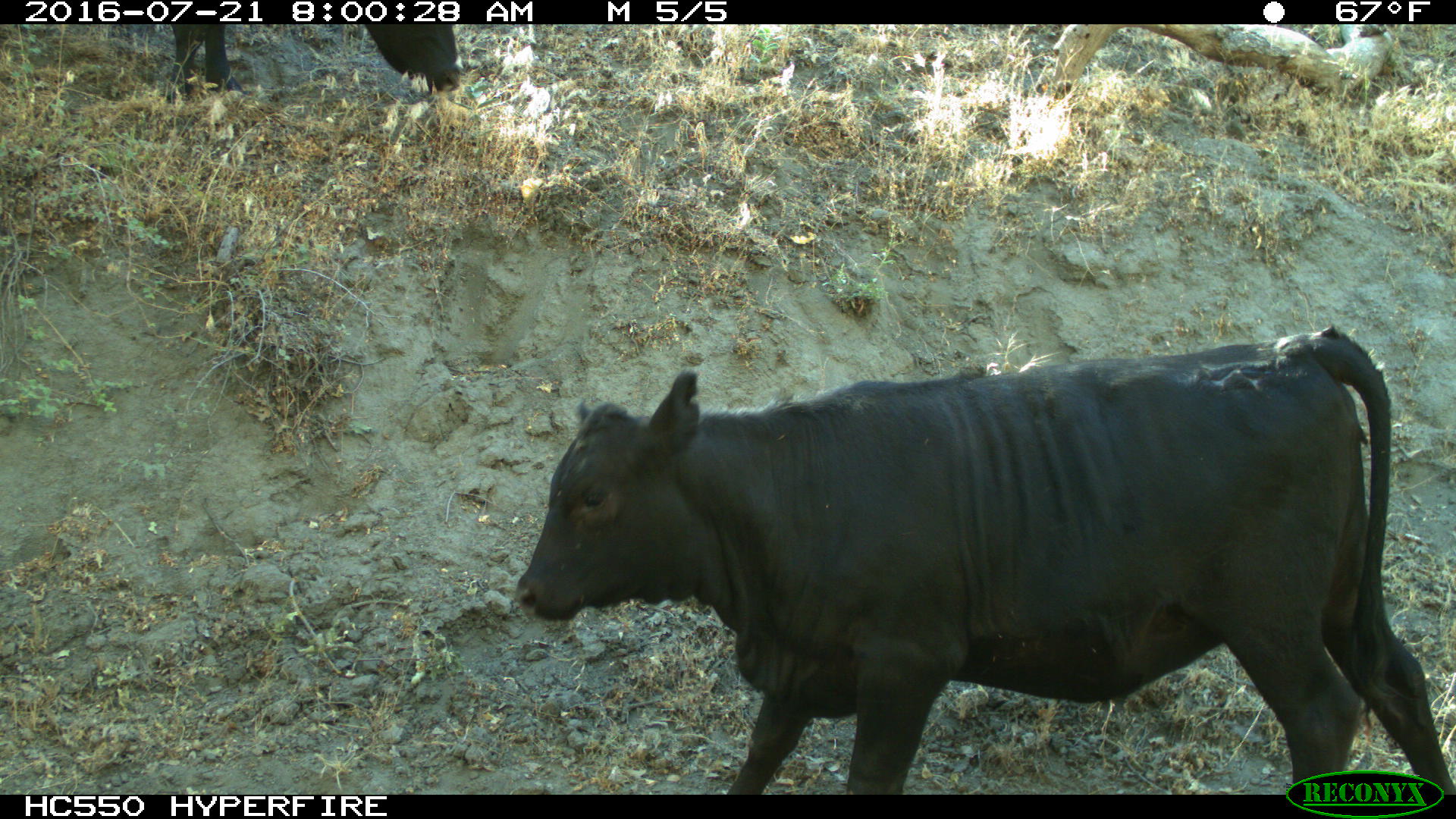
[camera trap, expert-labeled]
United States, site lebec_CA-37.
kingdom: Animalia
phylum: Chordata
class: Mammalia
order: Artiodactyla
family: Bovidae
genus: Bos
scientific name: Bos taurus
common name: domestic cow